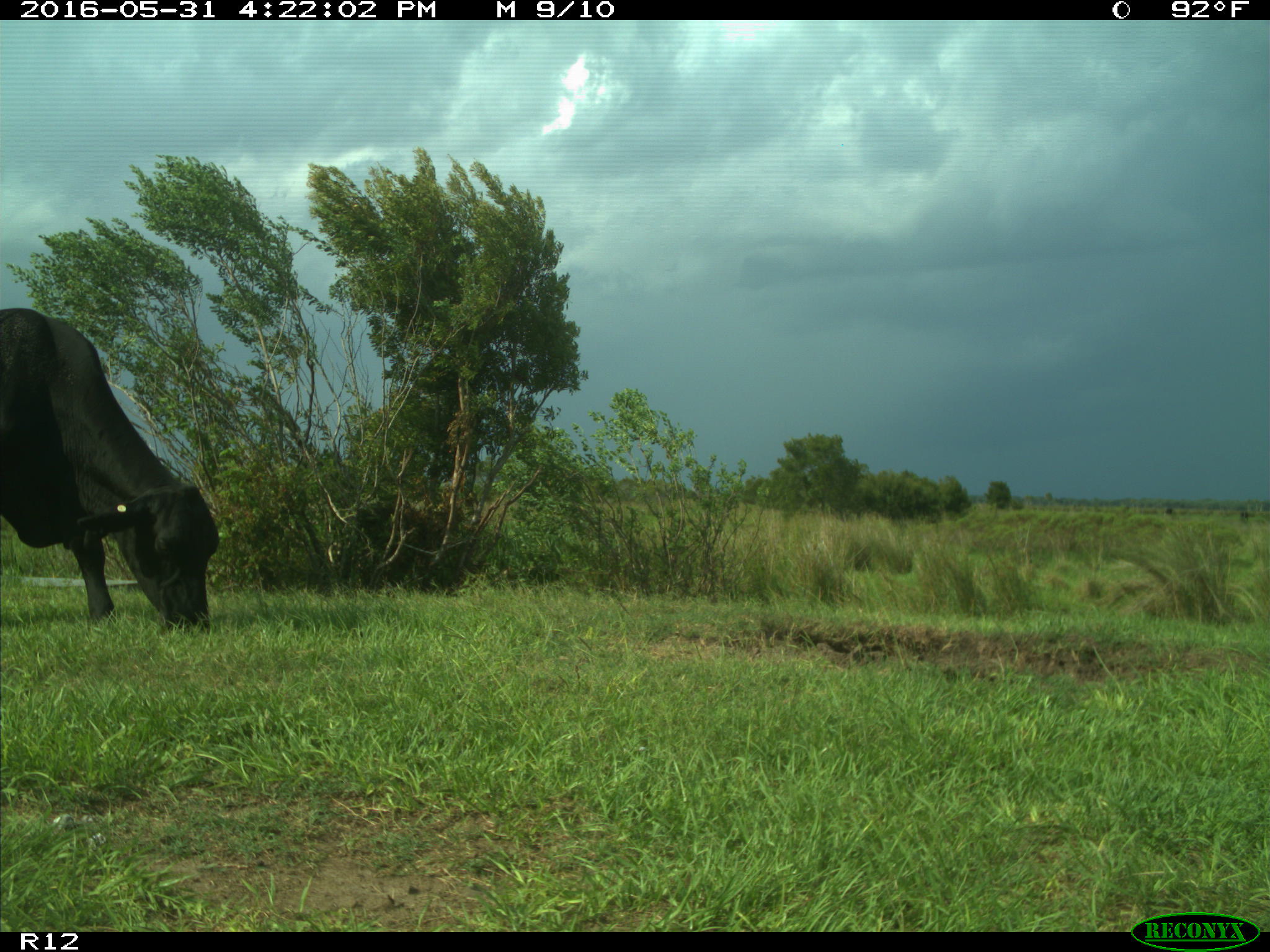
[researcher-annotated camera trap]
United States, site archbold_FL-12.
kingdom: Animalia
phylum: Chordata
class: Mammalia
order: Artiodactyla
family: Bovidae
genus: Bos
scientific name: Bos taurus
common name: domestic cow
Bos taurus (domestic cow).